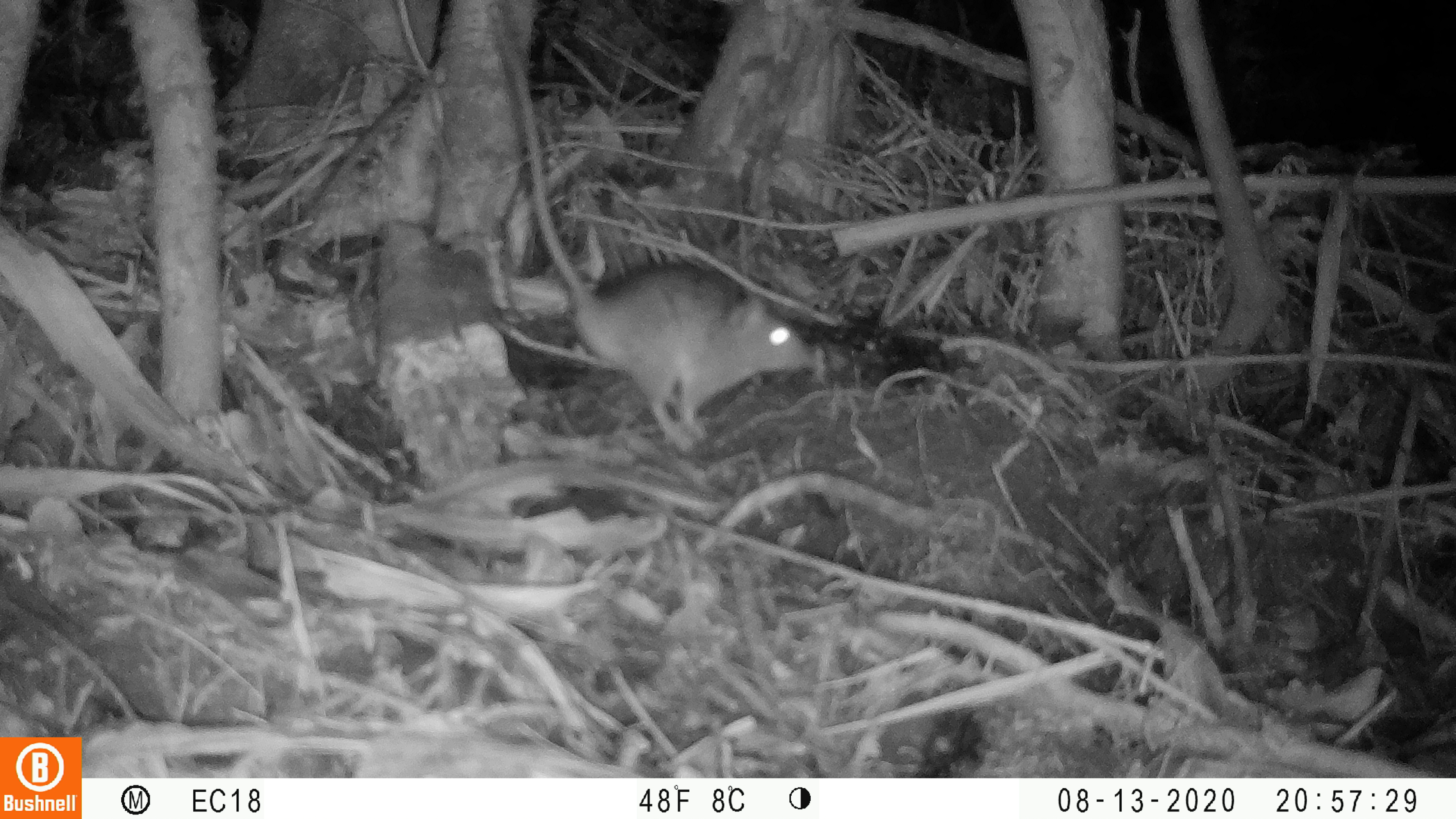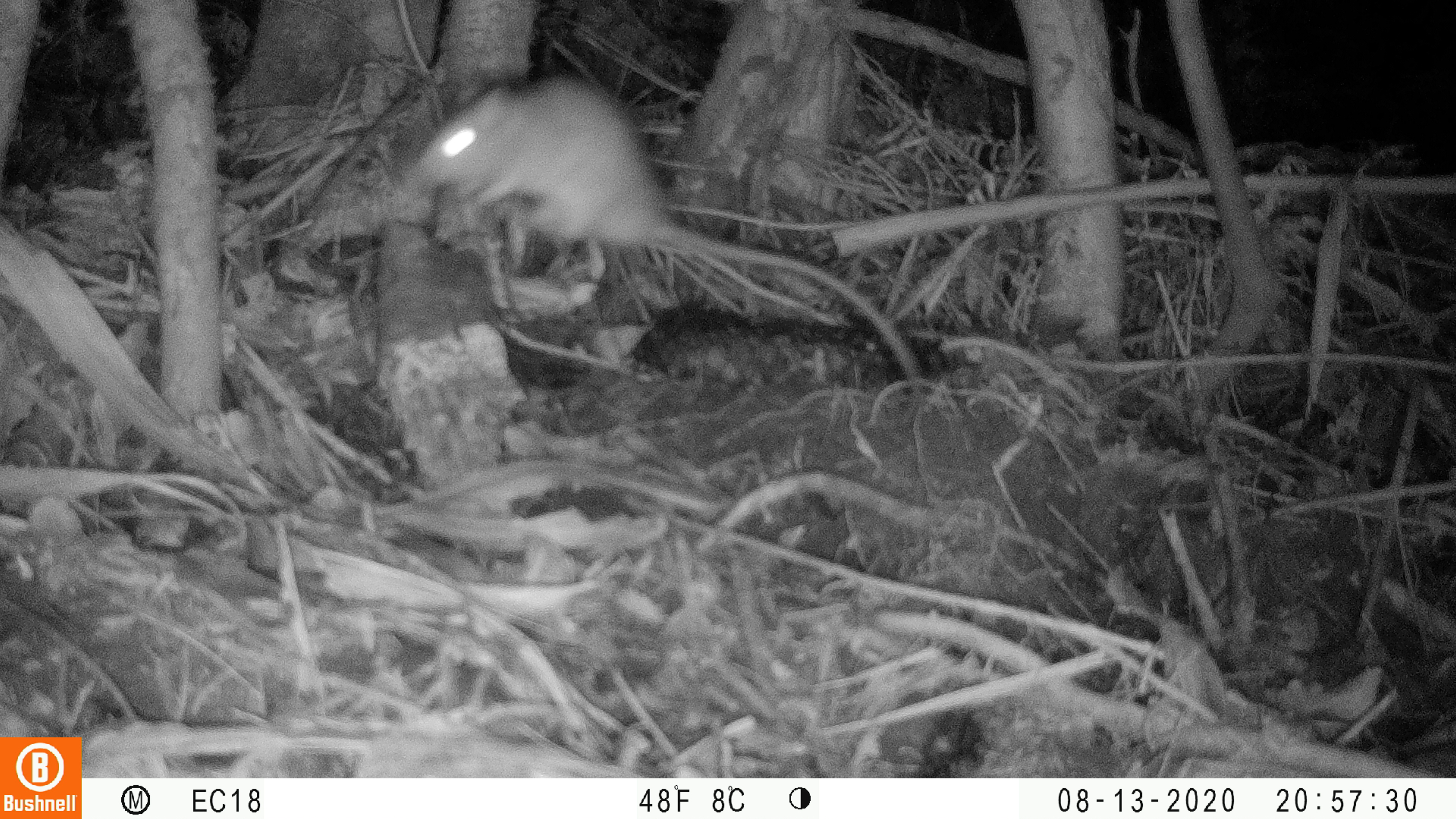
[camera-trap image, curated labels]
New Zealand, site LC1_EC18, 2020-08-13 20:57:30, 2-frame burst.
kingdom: Animalia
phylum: Chordata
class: Mammalia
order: Rodentia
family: Muridae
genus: Rattus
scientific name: Rattus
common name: rat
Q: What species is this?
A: Rat (Rattus).